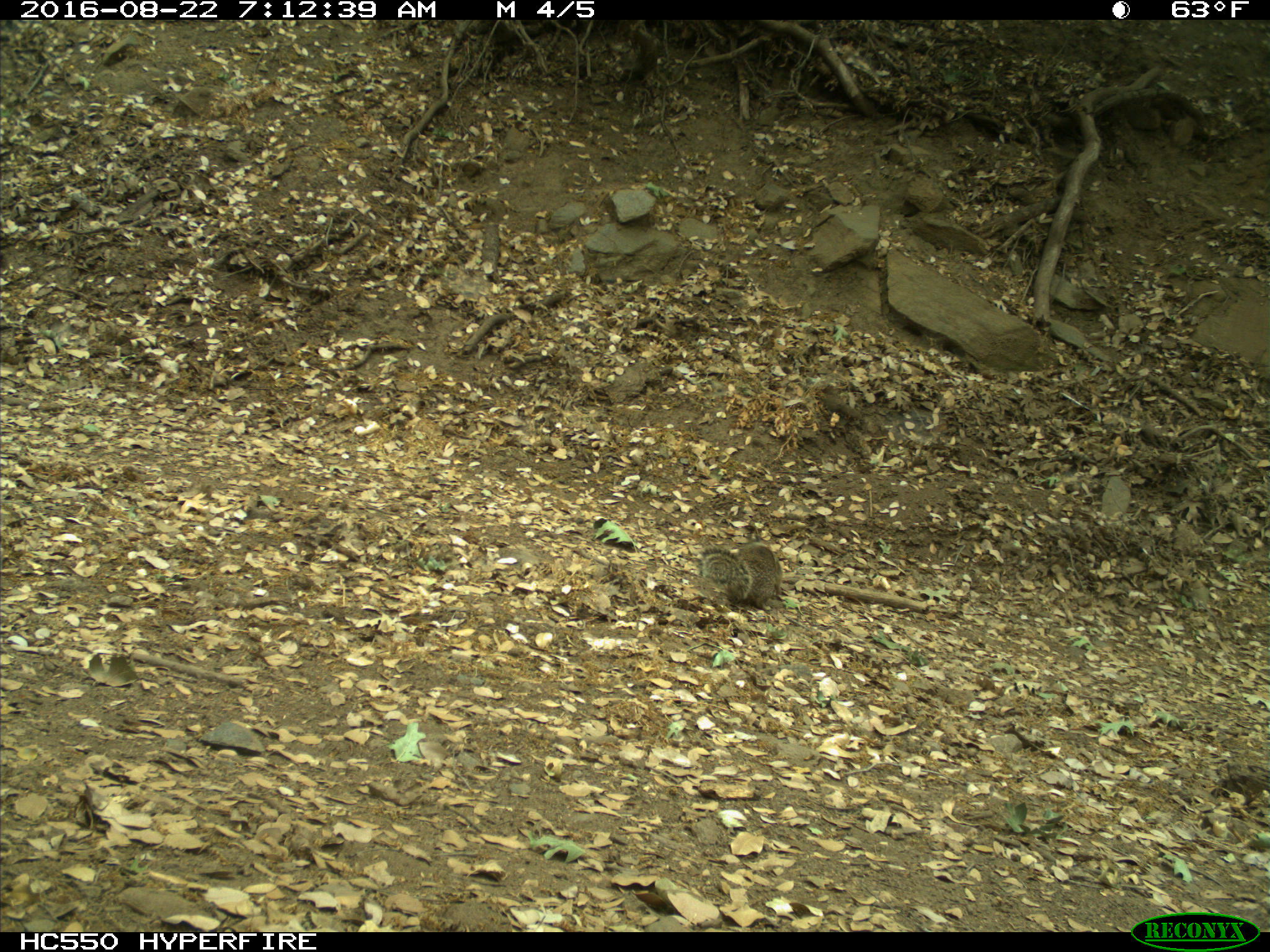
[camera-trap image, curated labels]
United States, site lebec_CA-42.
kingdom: Animalia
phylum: Chordata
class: Mammalia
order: Rodentia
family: Sciuridae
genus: Otospermophilus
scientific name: Otospermophilus beecheyi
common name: california ground squirrel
Otospermophilus beecheyi (california ground squirrel).